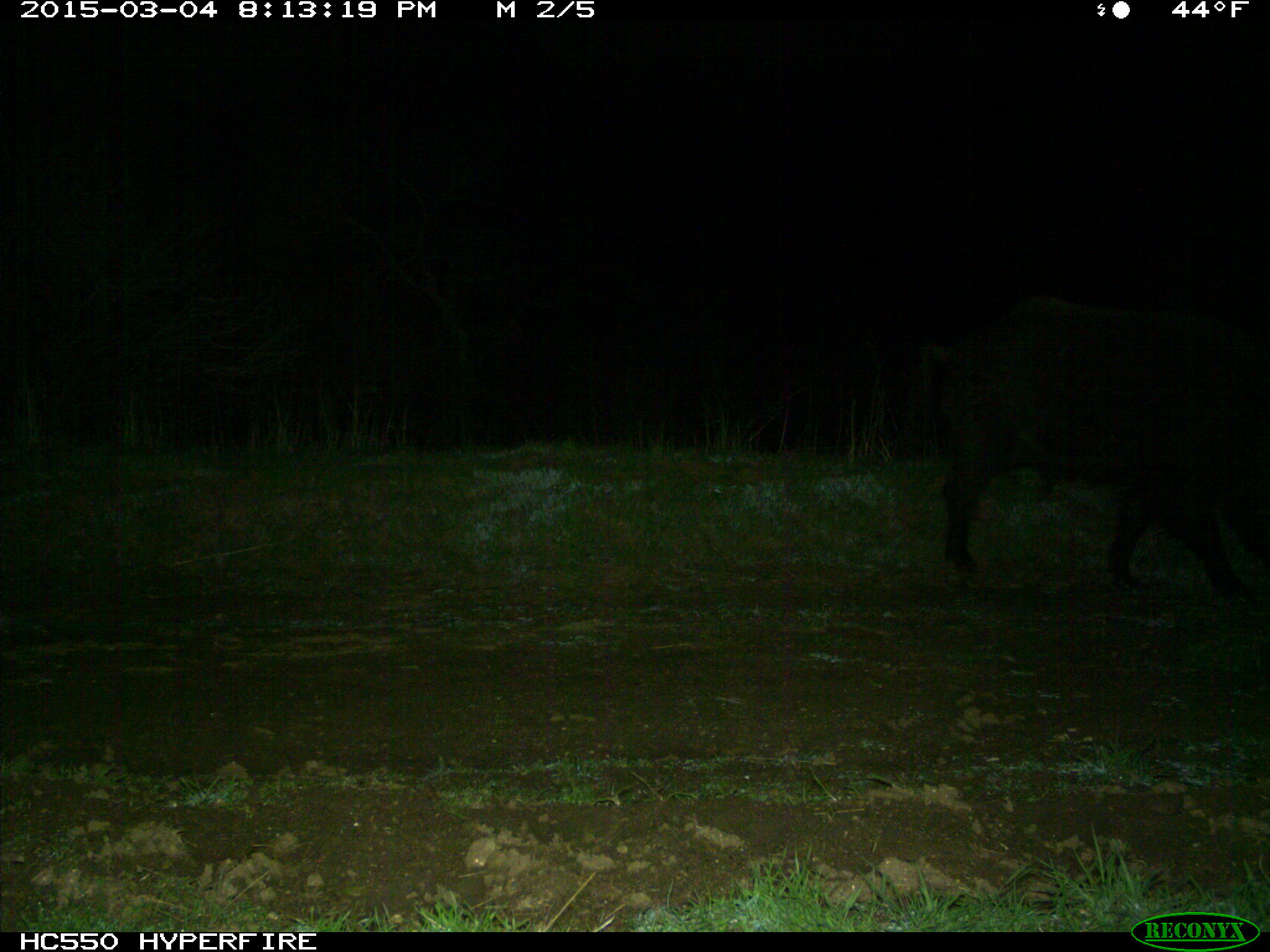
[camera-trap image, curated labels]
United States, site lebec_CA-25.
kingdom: Animalia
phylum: Chordata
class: Mammalia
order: Artiodactyla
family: Suidae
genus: Sus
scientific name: Sus scrofa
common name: wild boar